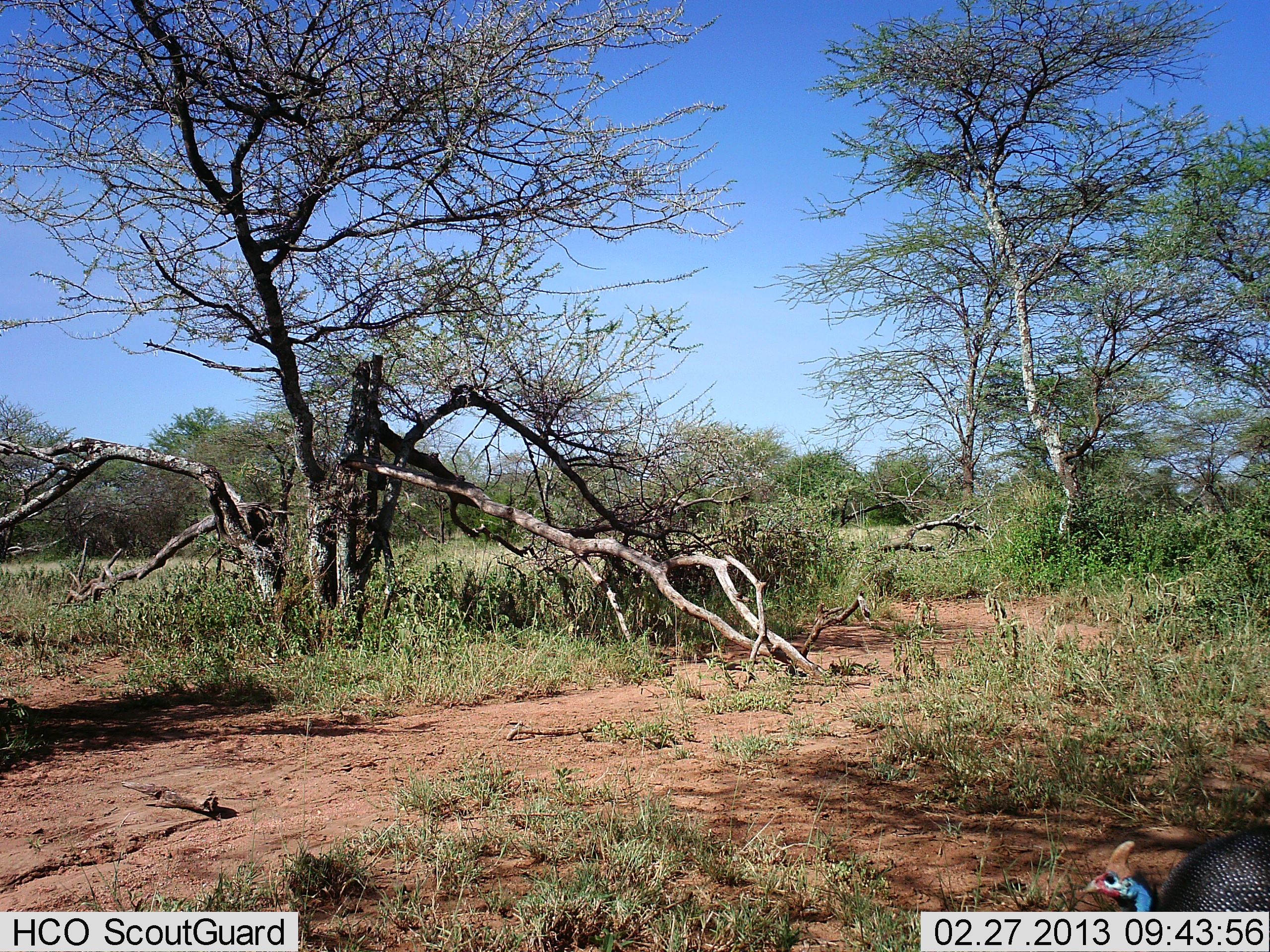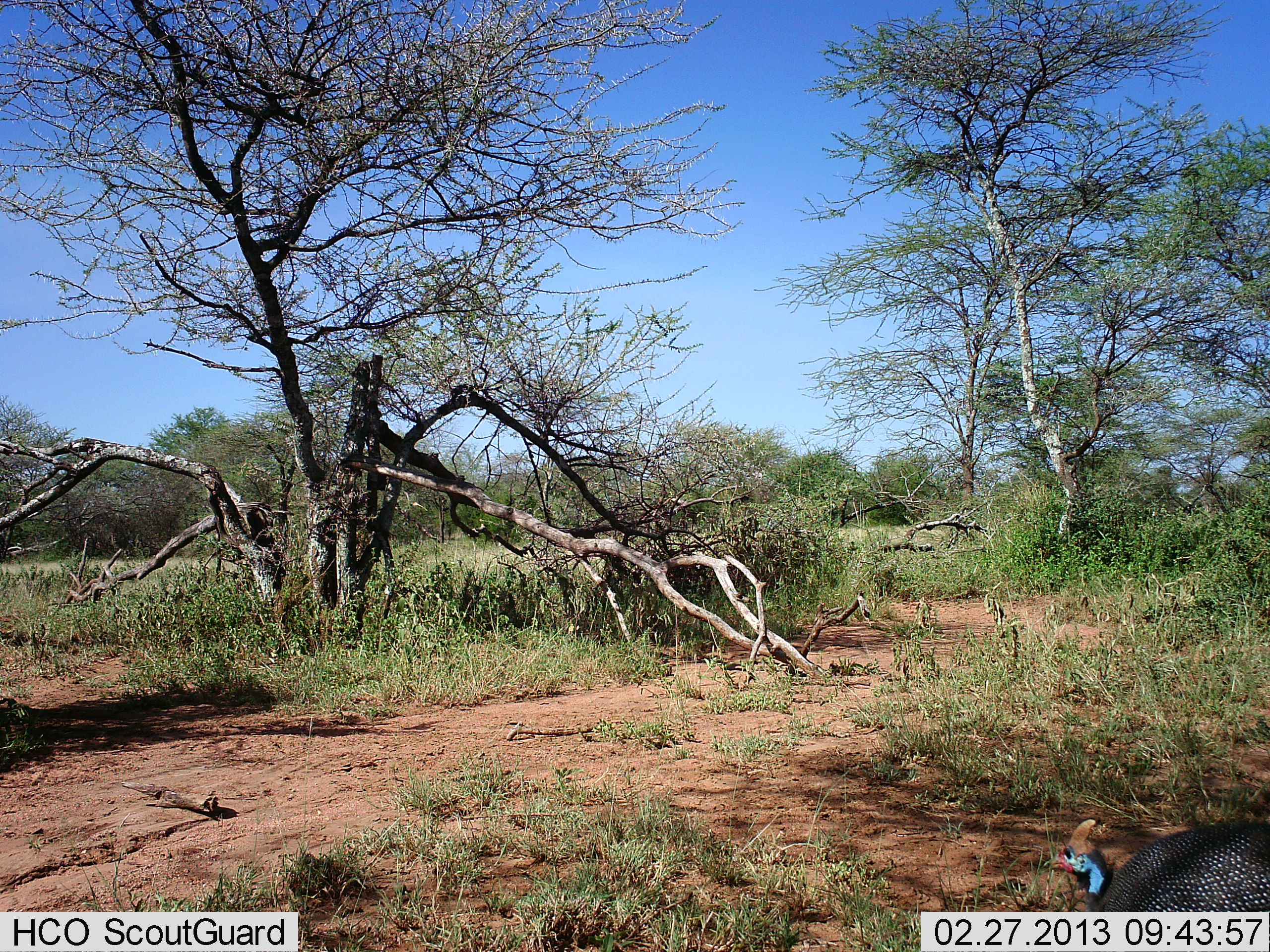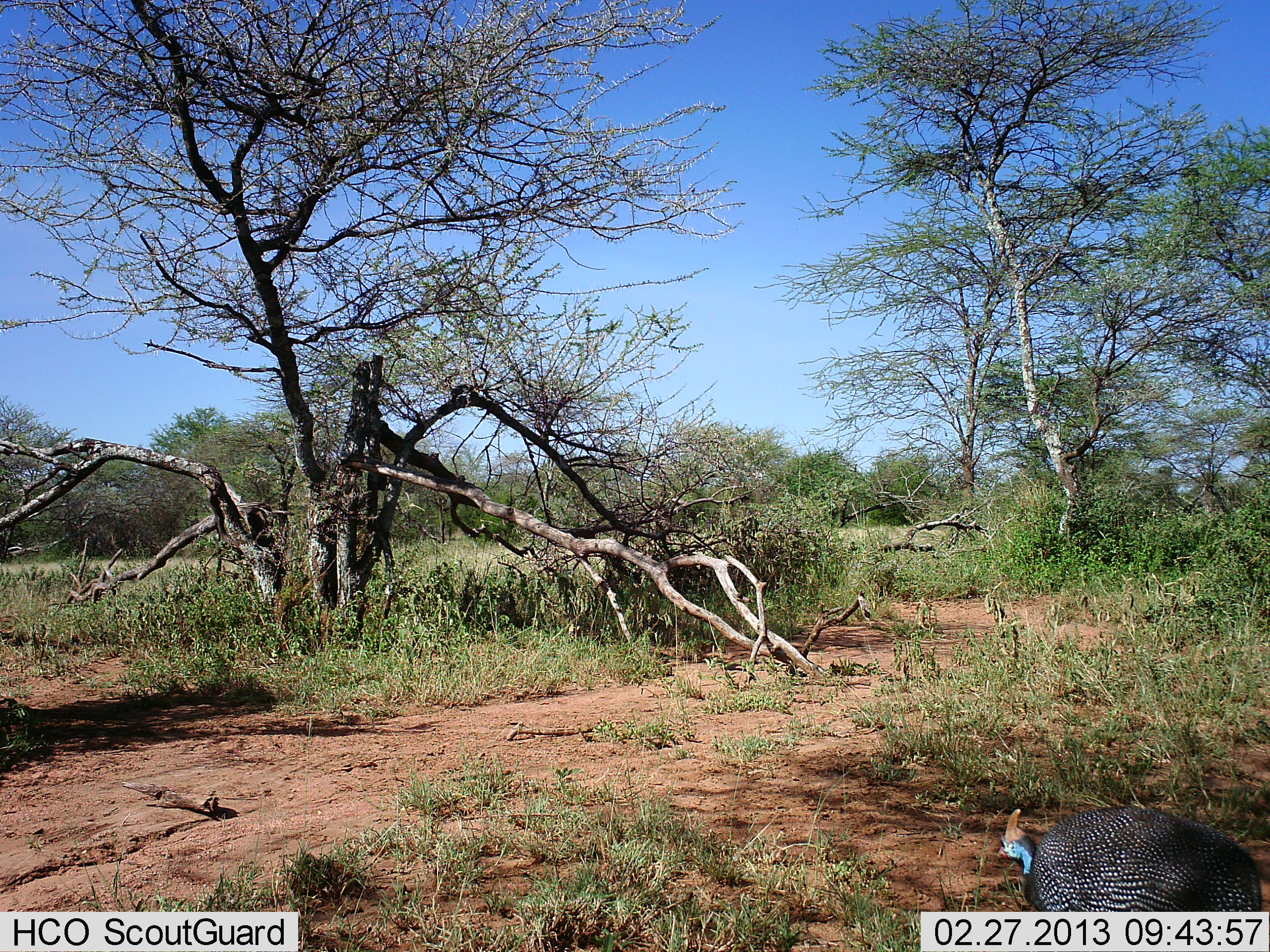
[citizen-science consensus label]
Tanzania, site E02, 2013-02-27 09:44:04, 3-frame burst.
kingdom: Animalia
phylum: Chordata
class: Aves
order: Galliformes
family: Numididae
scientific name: Numididae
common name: guinea fowl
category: guineafowl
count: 1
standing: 0%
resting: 0%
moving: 100%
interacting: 0%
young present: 0%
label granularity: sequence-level